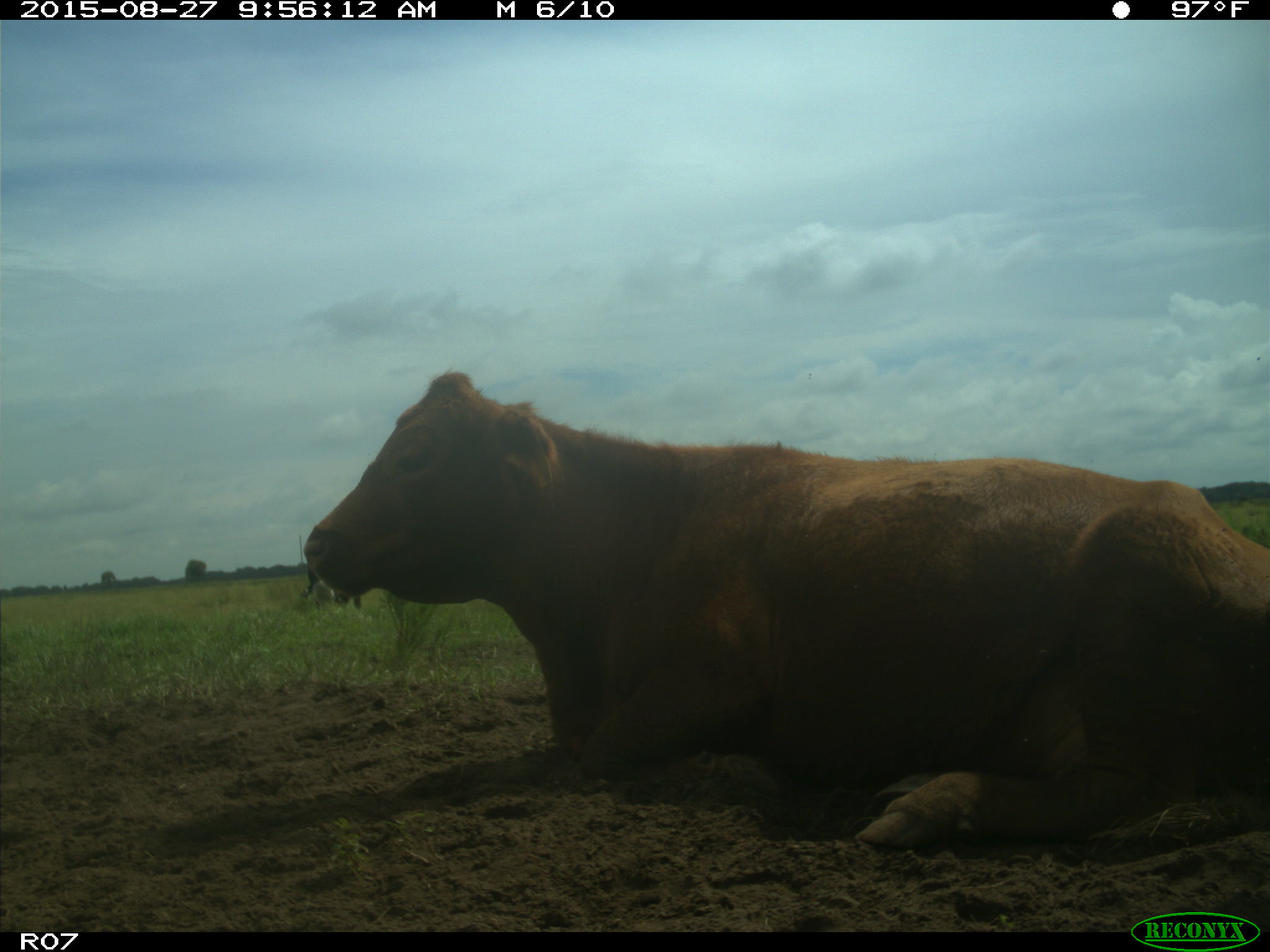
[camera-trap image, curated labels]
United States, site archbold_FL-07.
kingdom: Animalia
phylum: Chordata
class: Mammalia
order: Artiodactyla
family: Bovidae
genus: Bos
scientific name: Bos taurus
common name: domestic cow